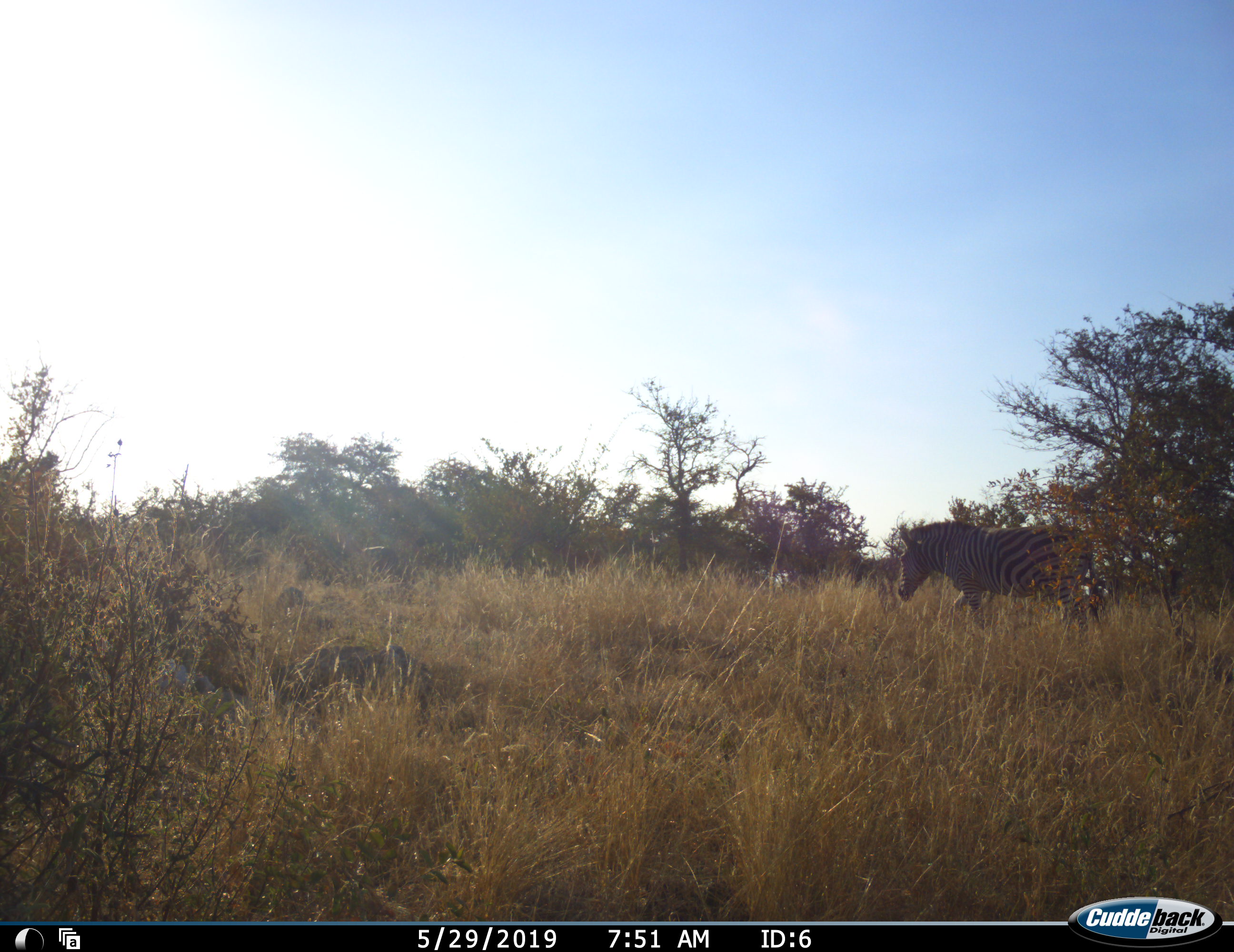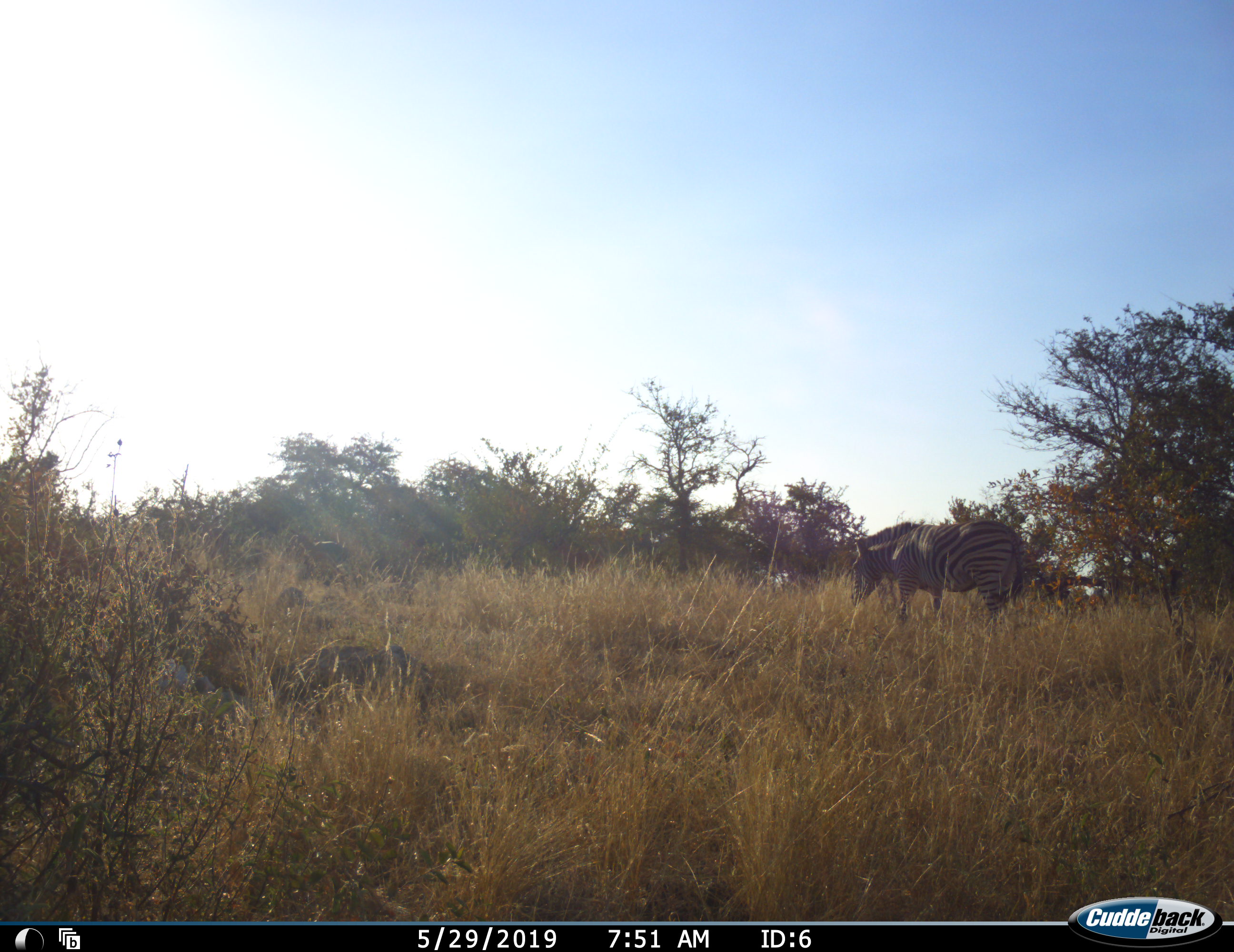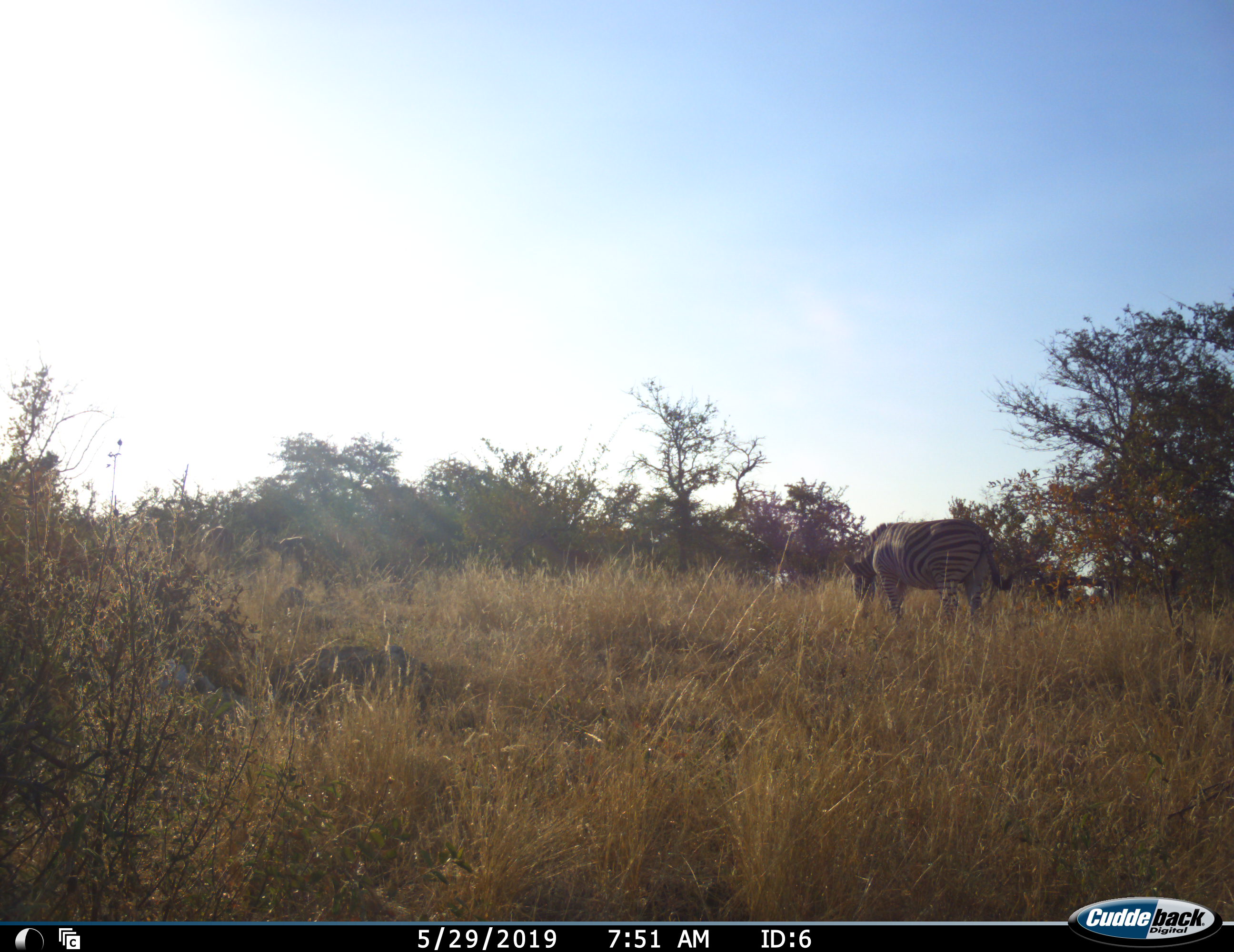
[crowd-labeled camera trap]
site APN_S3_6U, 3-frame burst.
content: unidentified animal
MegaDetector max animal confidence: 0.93